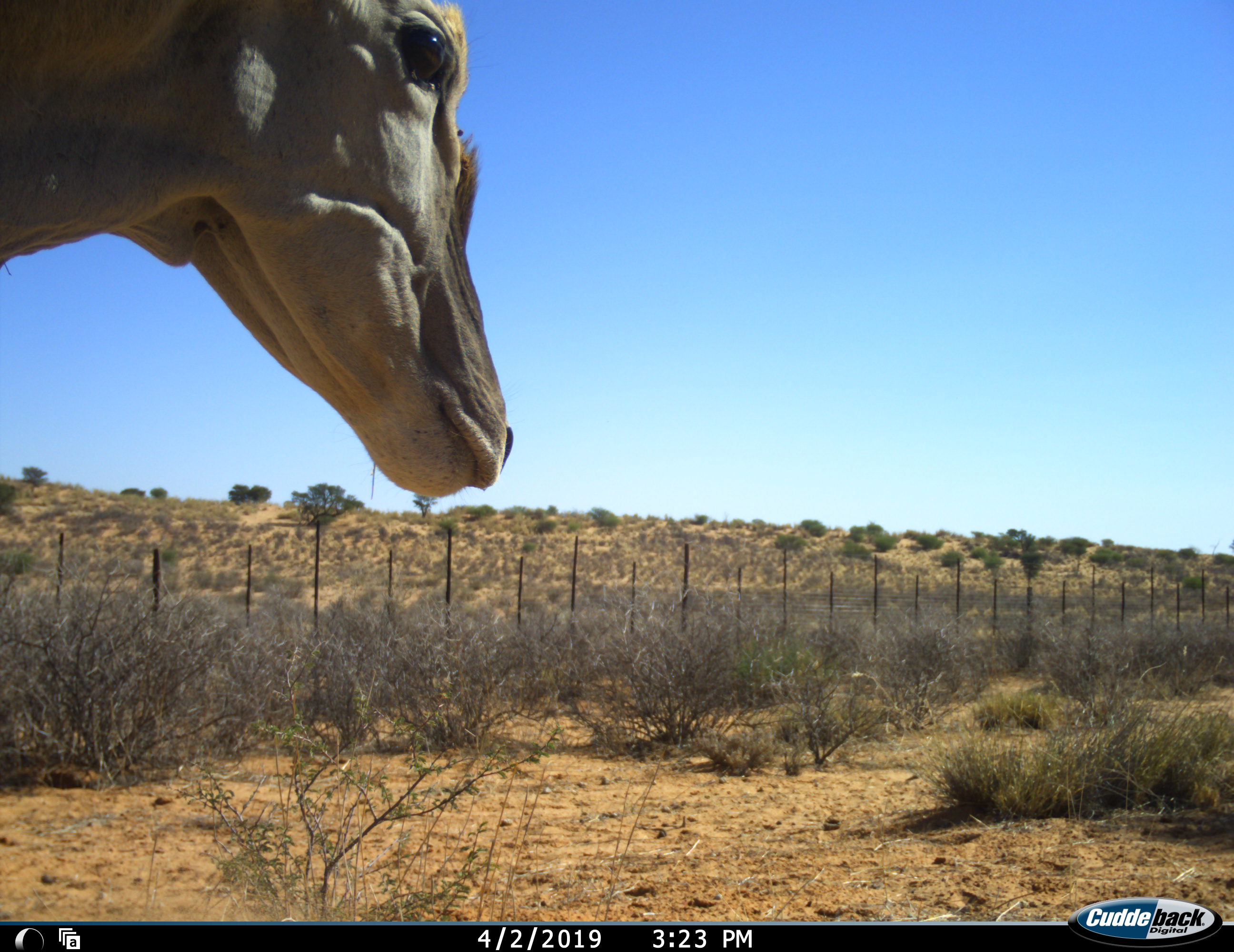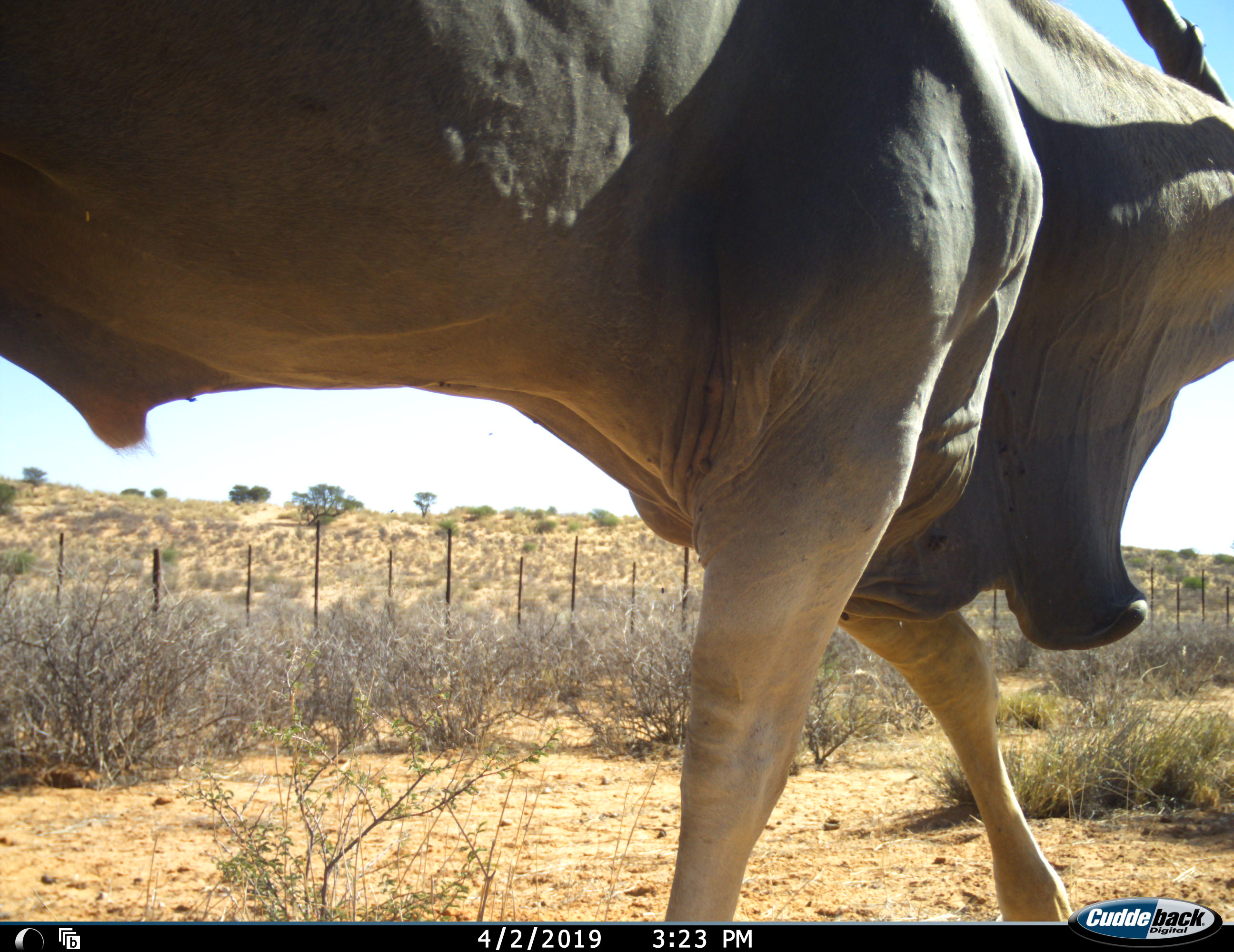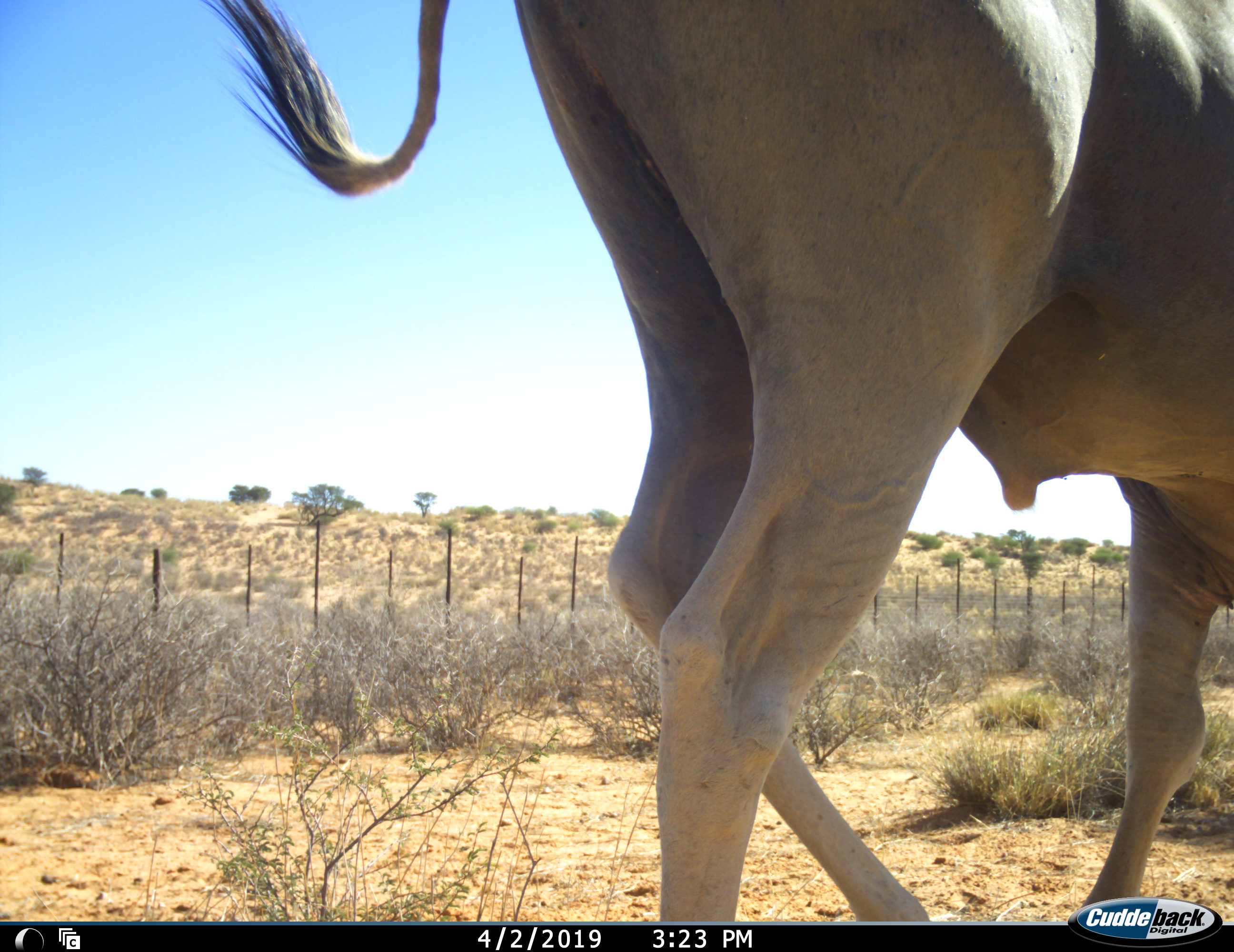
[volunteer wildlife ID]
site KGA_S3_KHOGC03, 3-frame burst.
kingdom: Animalia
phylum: Chordata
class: Mammalia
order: Artiodactyla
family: Bovidae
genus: Tragelaphus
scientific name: Tragelaphus oryx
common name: eland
Eland (Tragelaphus oryx), count 1. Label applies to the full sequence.